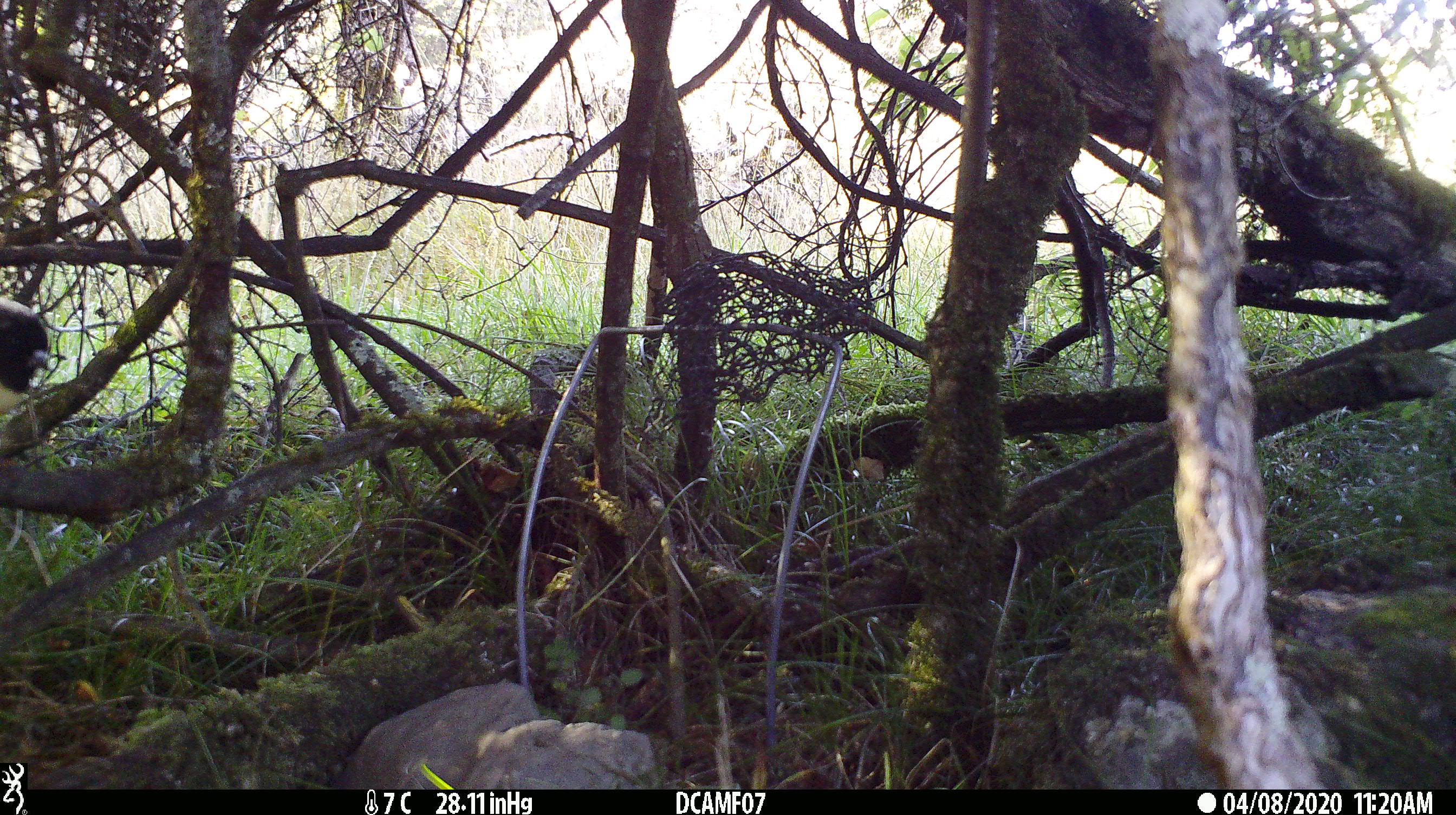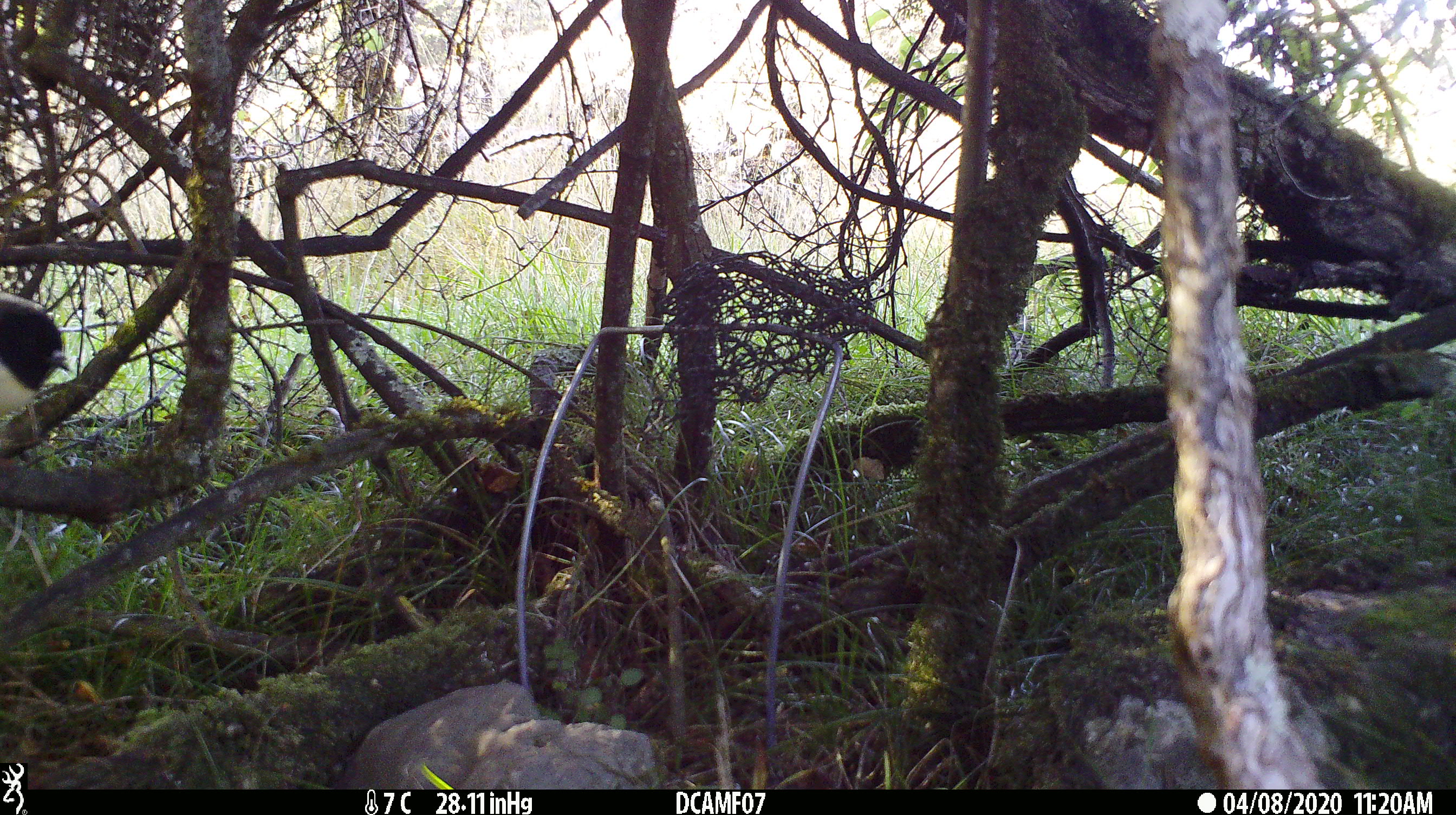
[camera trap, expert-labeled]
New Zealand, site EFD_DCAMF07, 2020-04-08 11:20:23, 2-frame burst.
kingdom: Animalia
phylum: Chordata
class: Aves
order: Passeriformes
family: Petroicidae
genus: Petroica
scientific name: Petroica australis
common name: new zealand robin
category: robin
Robin (new zealand robin) (Petroica australis).